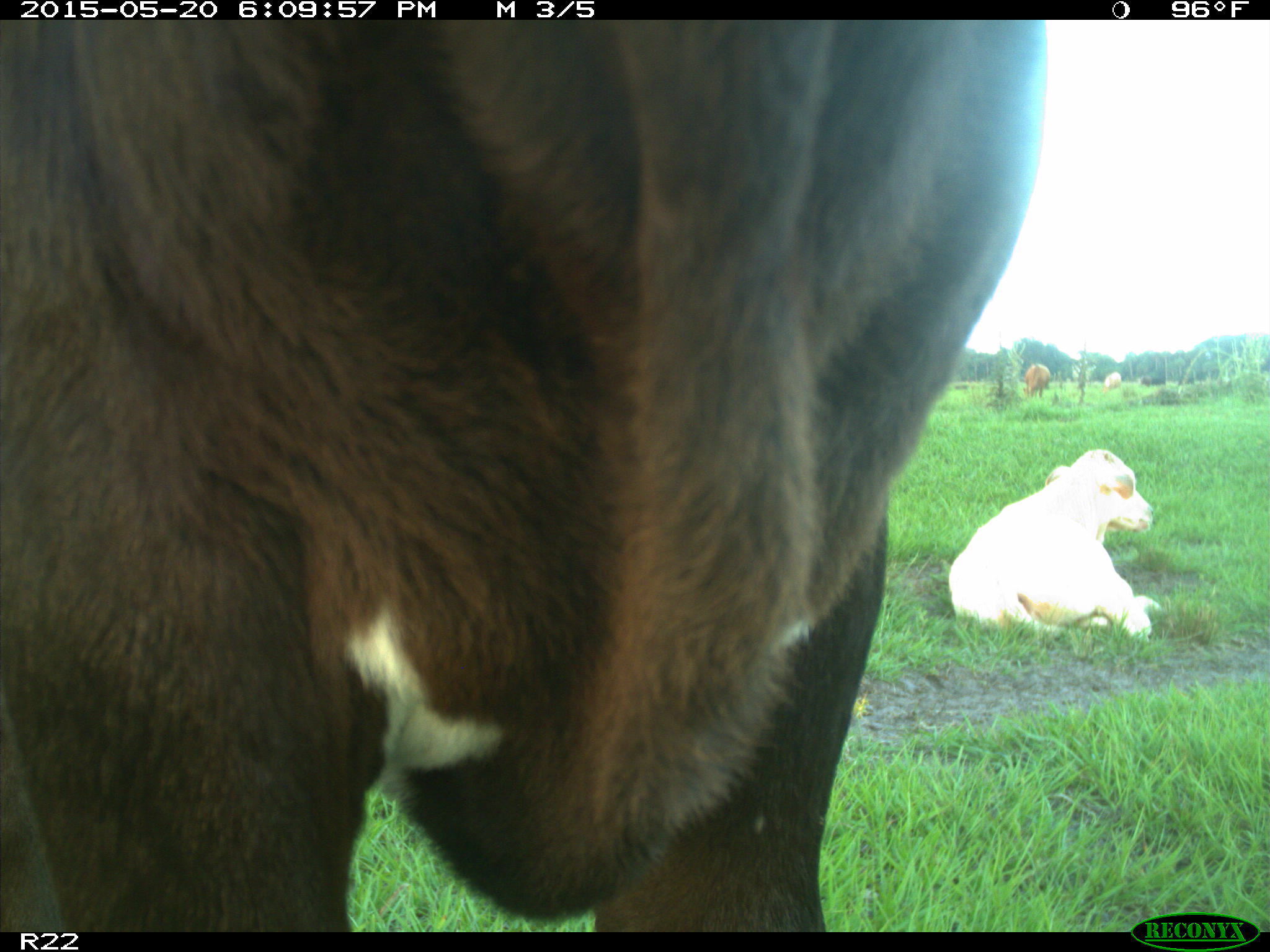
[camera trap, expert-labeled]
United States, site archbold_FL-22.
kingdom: Animalia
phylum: Chordata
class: Mammalia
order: Artiodactyla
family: Bovidae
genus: Bos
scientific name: Bos taurus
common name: domestic cow